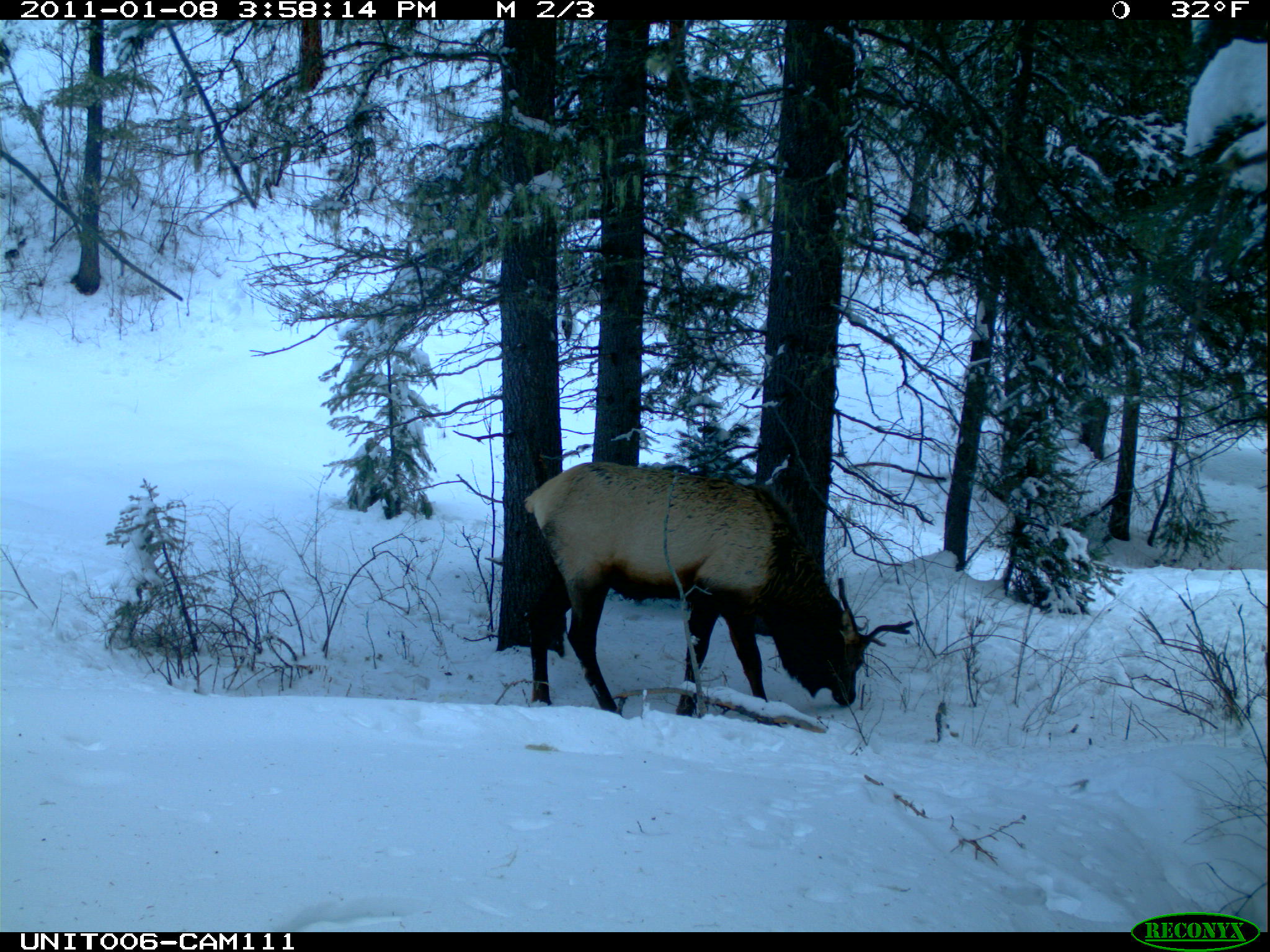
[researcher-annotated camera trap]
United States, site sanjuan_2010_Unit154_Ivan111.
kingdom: Animalia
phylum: Chordata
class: Mammalia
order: Artiodactyla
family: Cervidae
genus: Cervus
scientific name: Cervus elaphus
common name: red deer